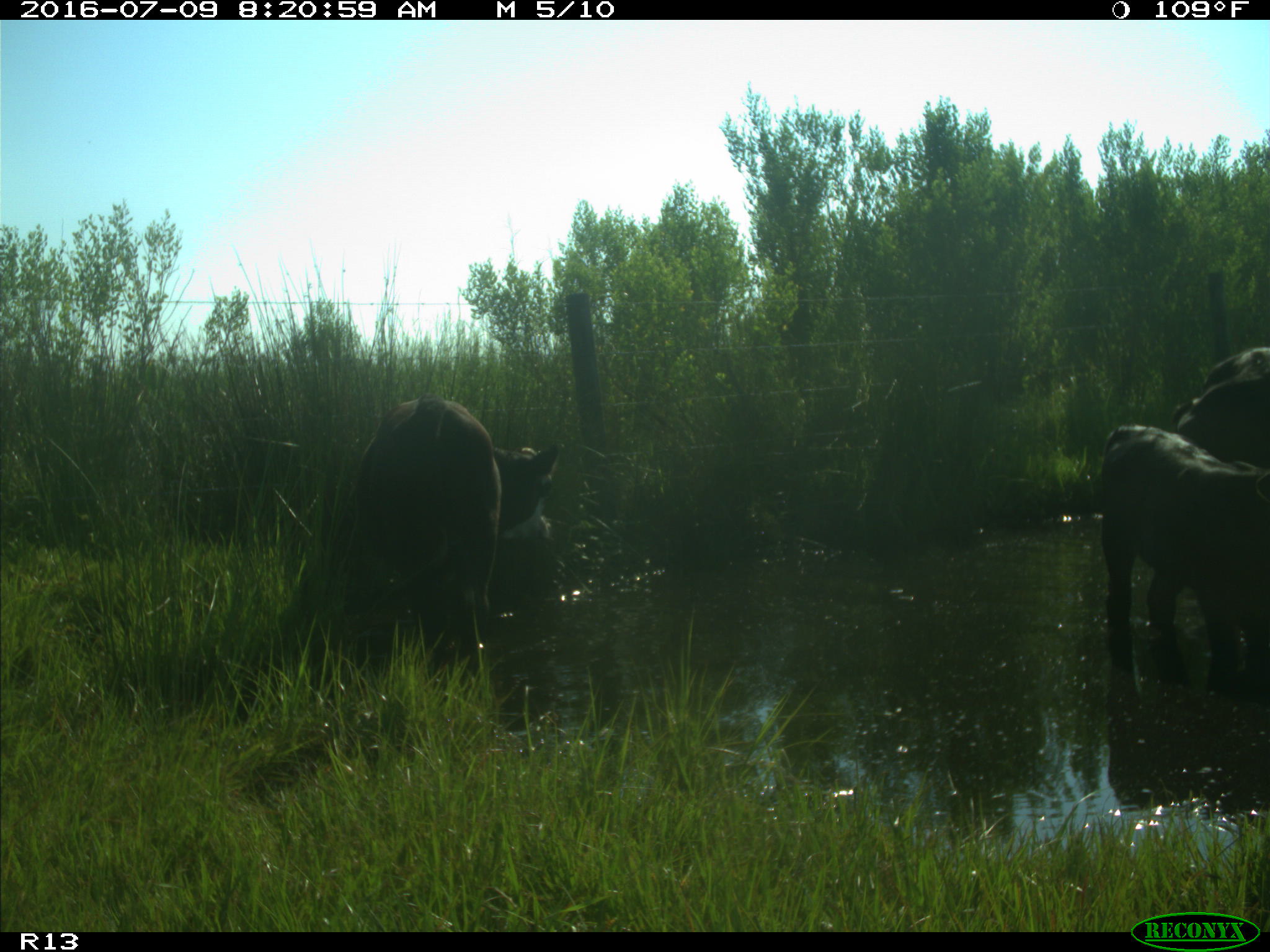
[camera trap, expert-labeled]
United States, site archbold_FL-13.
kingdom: Animalia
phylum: Chordata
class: Mammalia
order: Artiodactyla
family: Bovidae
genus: Bos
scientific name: Bos taurus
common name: domestic cow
Bos taurus (domestic cow).